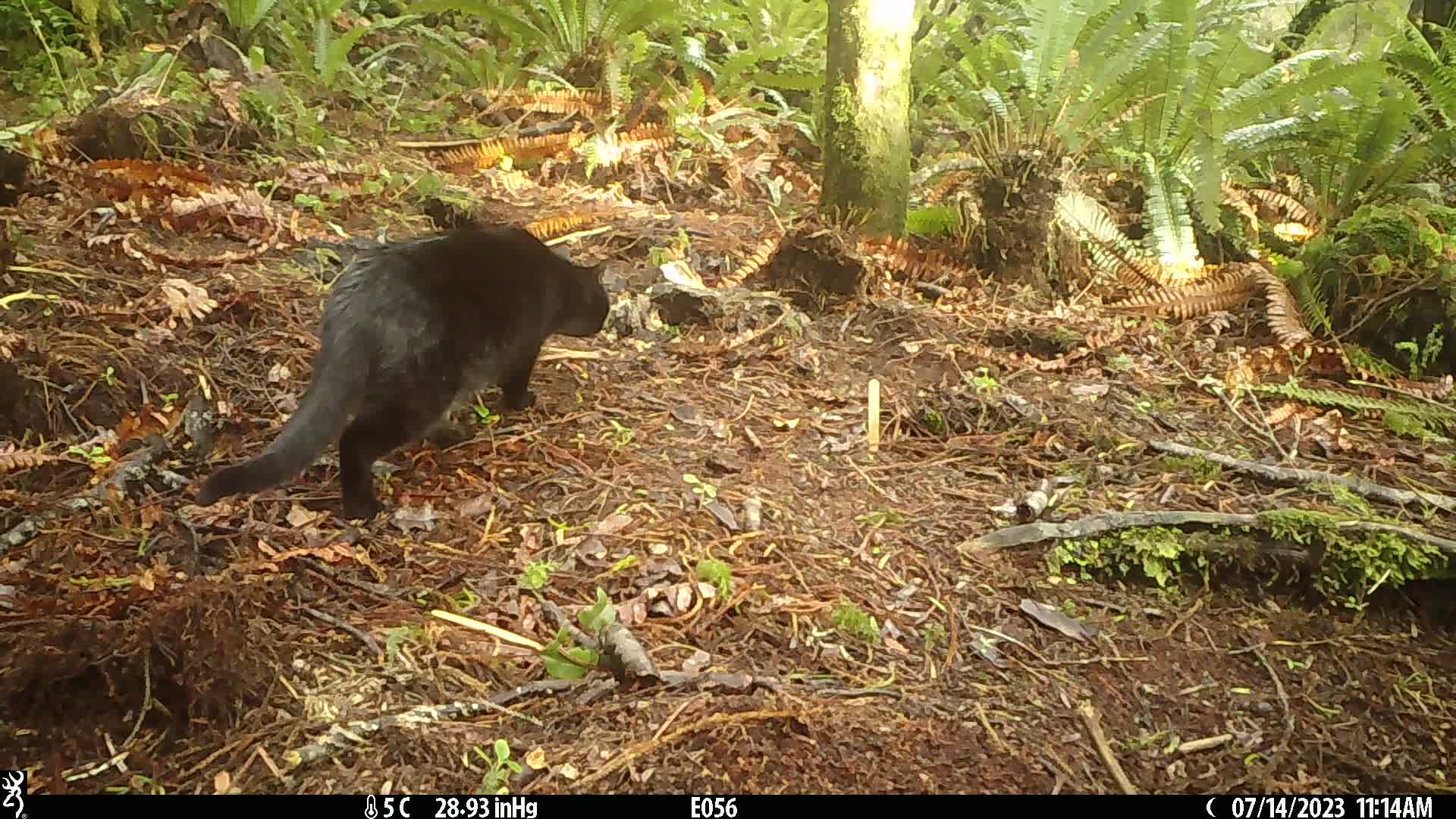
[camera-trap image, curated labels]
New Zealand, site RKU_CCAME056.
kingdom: Animalia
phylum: Chordata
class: Mammalia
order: Carnivora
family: Felidae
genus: Felis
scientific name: Felis catus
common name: domestic cat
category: cat